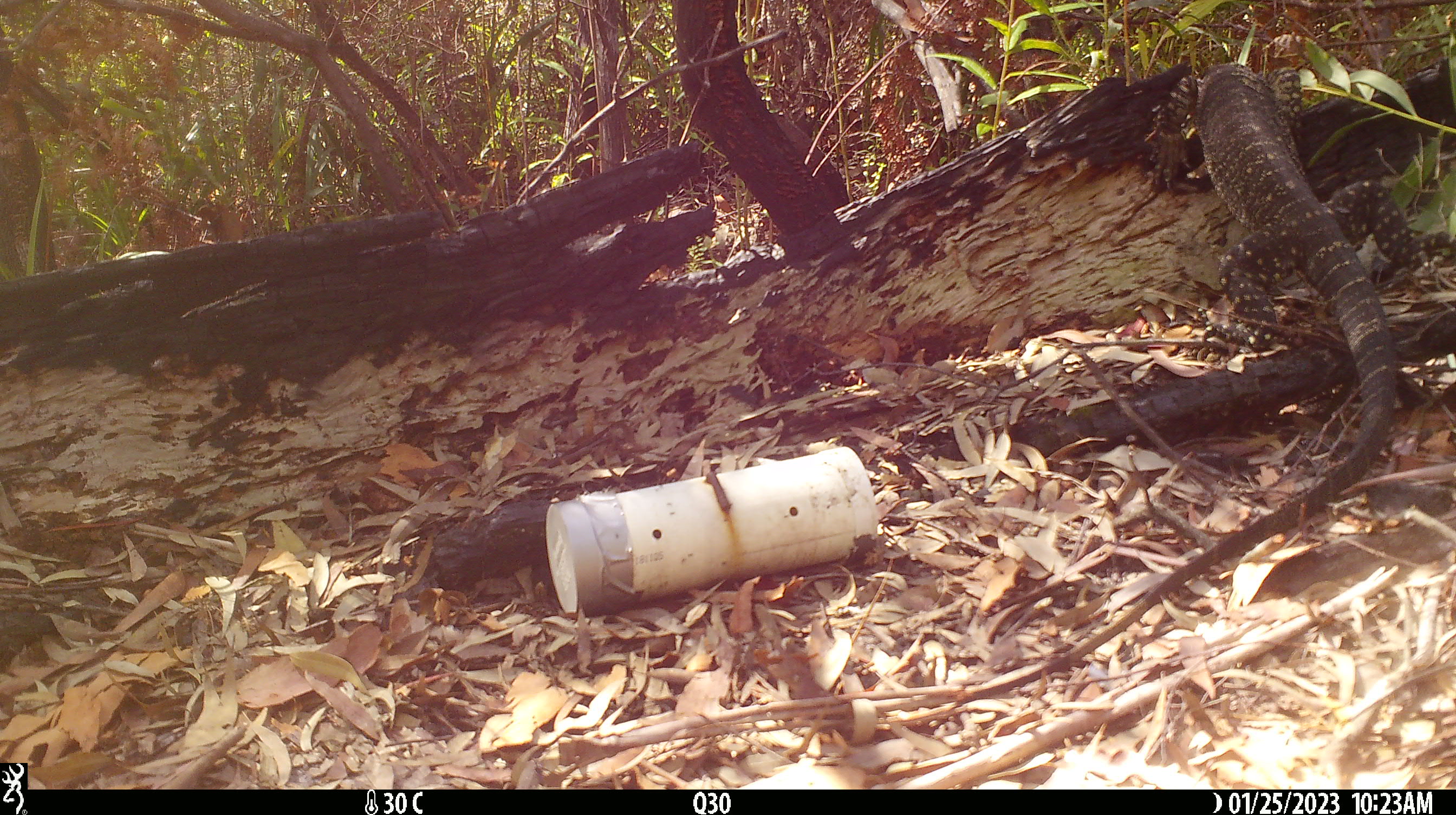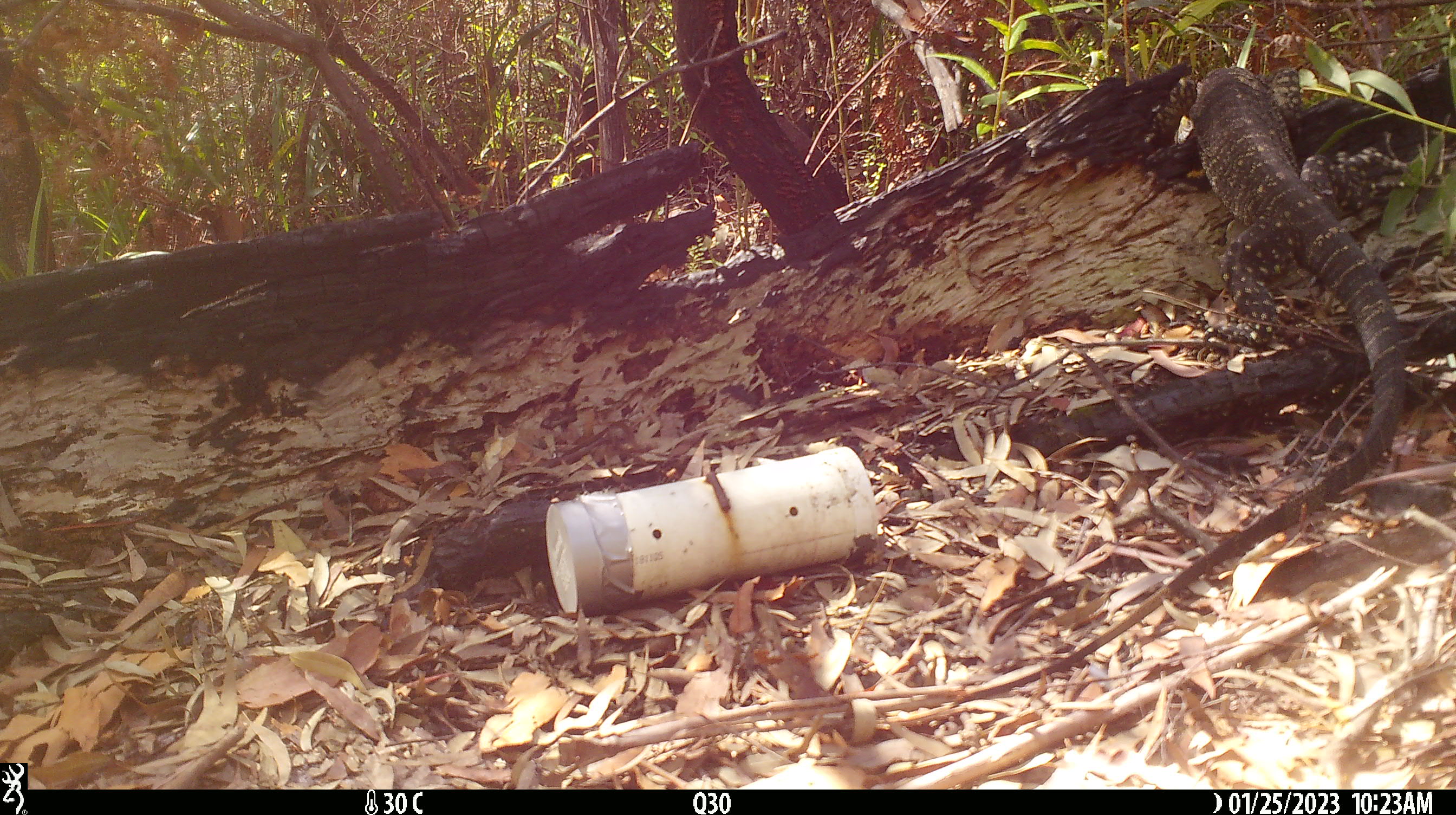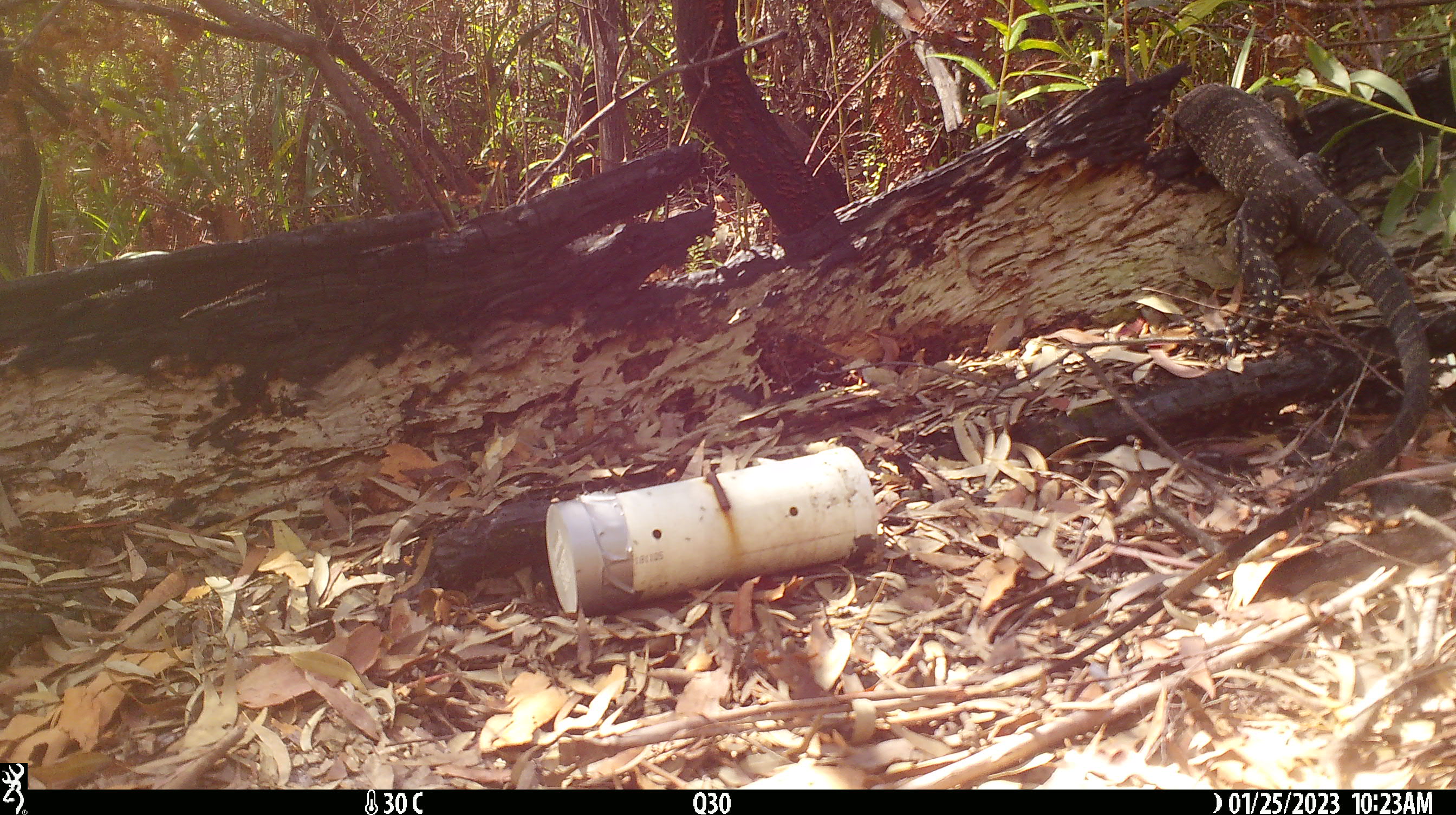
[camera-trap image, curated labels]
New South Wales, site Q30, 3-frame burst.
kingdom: Animalia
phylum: Chordata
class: Reptilia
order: Squamata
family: Varanidae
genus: Varanus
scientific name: Varanus varius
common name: lace monitor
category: goanna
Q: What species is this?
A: Goanna (lace monitor) (Varanus varius).